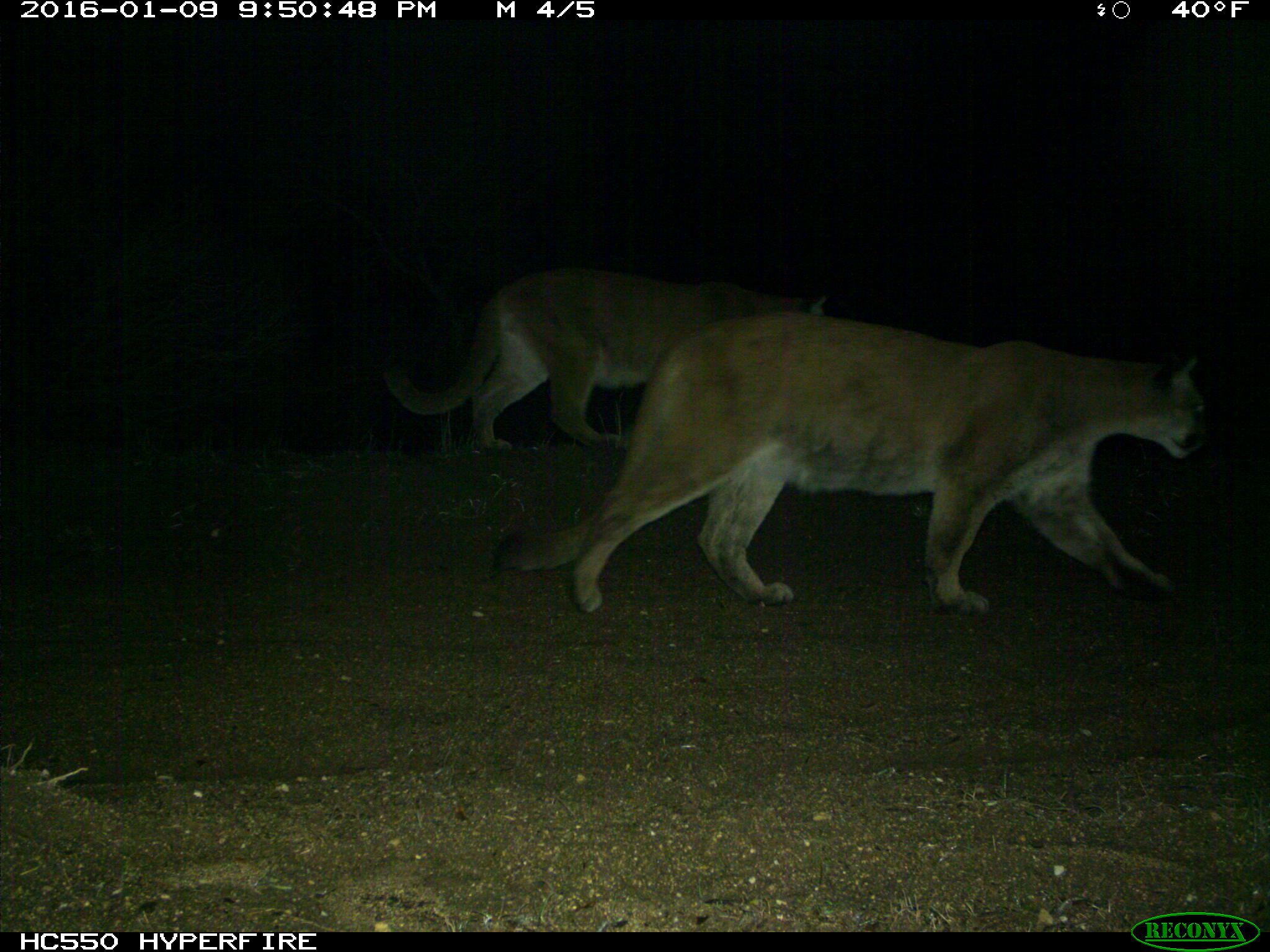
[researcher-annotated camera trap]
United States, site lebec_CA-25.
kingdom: Animalia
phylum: Chordata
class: Mammalia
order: Carnivora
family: Felidae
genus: Puma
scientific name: Puma concolor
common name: mountain lion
Puma concolor (mountain lion).